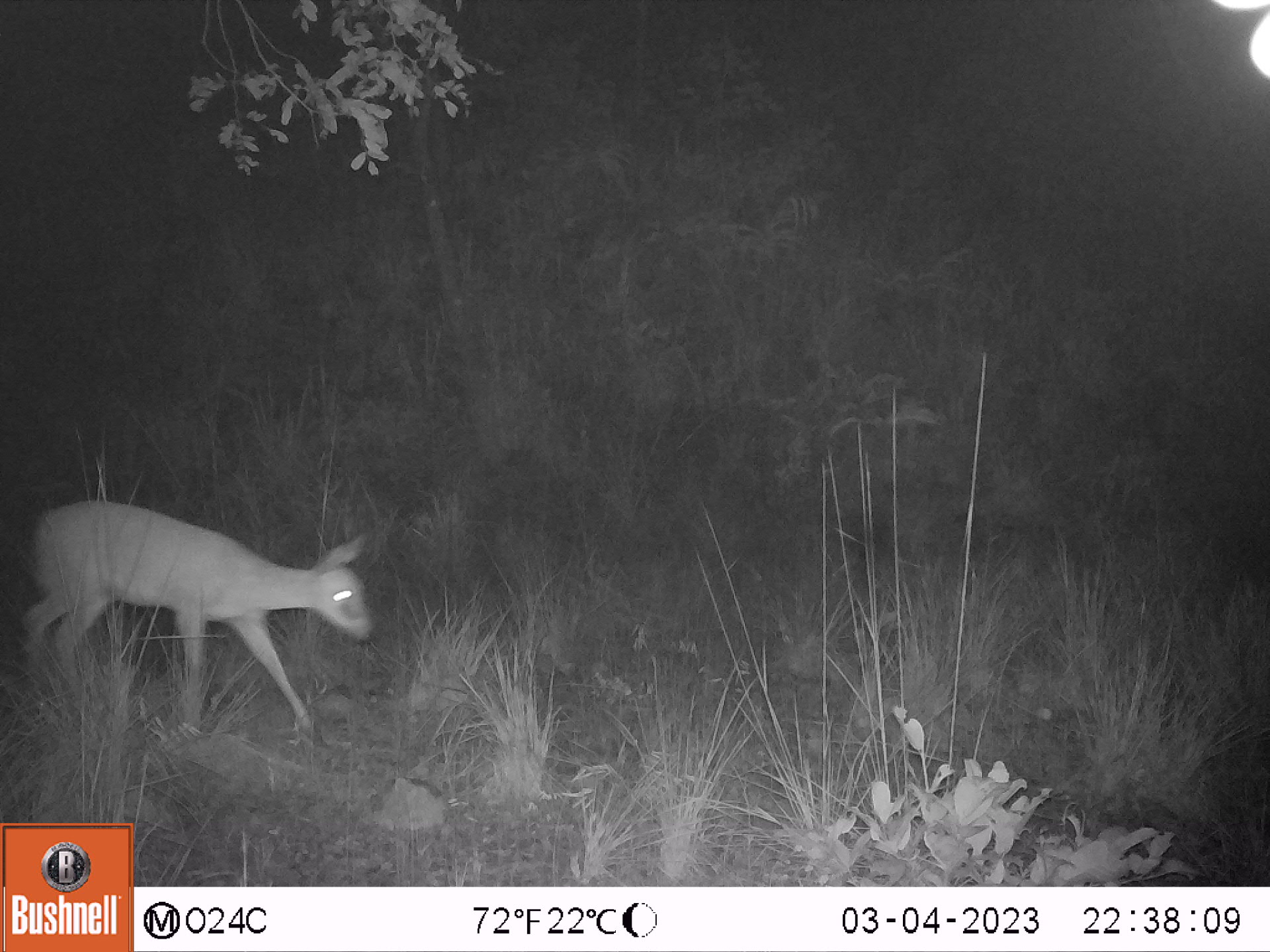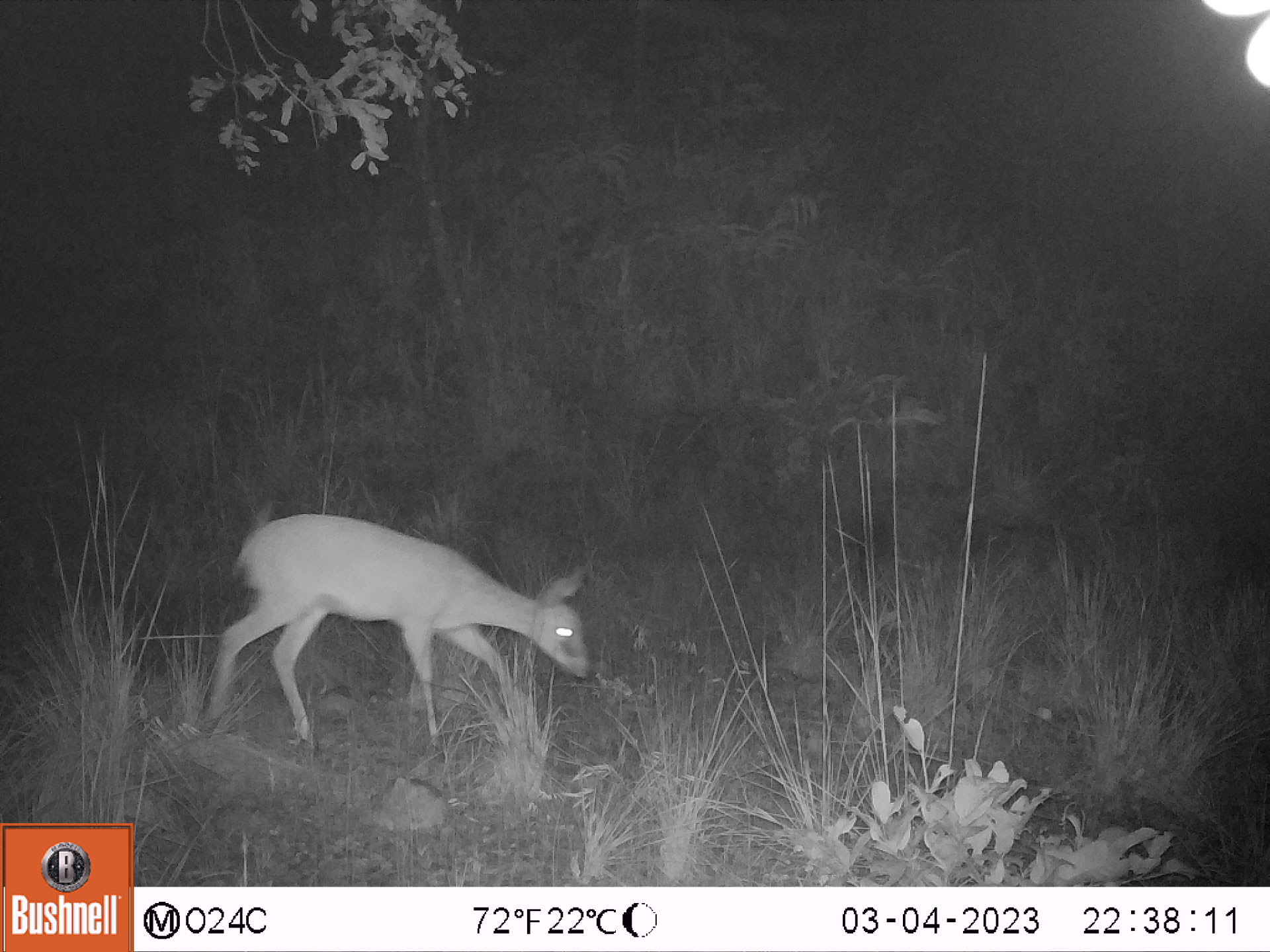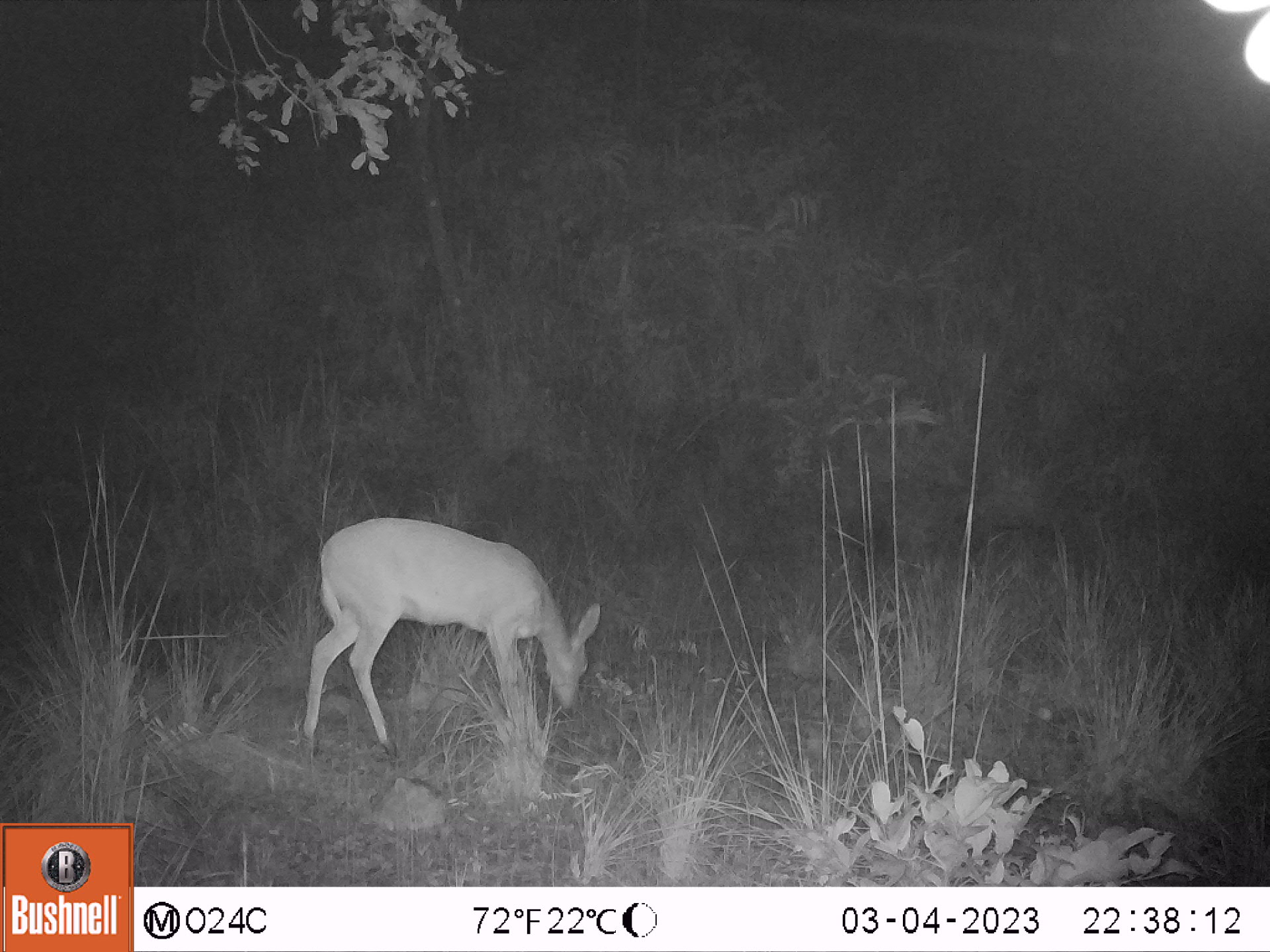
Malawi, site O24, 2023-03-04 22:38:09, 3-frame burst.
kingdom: Animalia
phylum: Chordata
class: Mammalia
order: Artiodactyla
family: Bovidae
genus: Sylvicapra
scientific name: Sylvicapra grimmia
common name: common duiker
Common duiker (Sylvicapra grimmia), count 1.